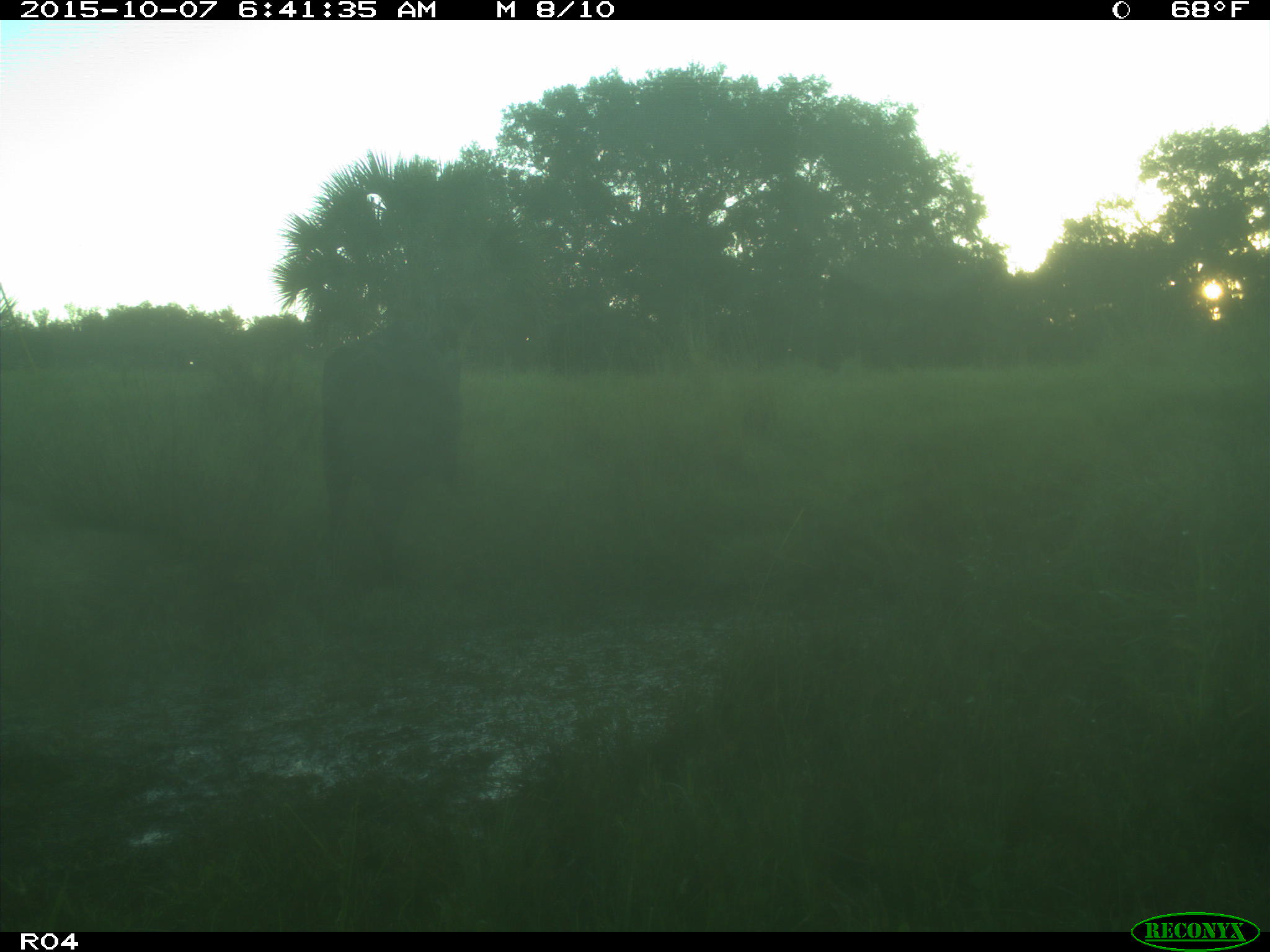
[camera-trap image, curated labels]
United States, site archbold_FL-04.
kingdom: Animalia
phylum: Chordata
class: Mammalia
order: Artiodactyla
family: Bovidae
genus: Bos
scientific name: Bos taurus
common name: domestic cow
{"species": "Bos taurus (domestic cow)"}